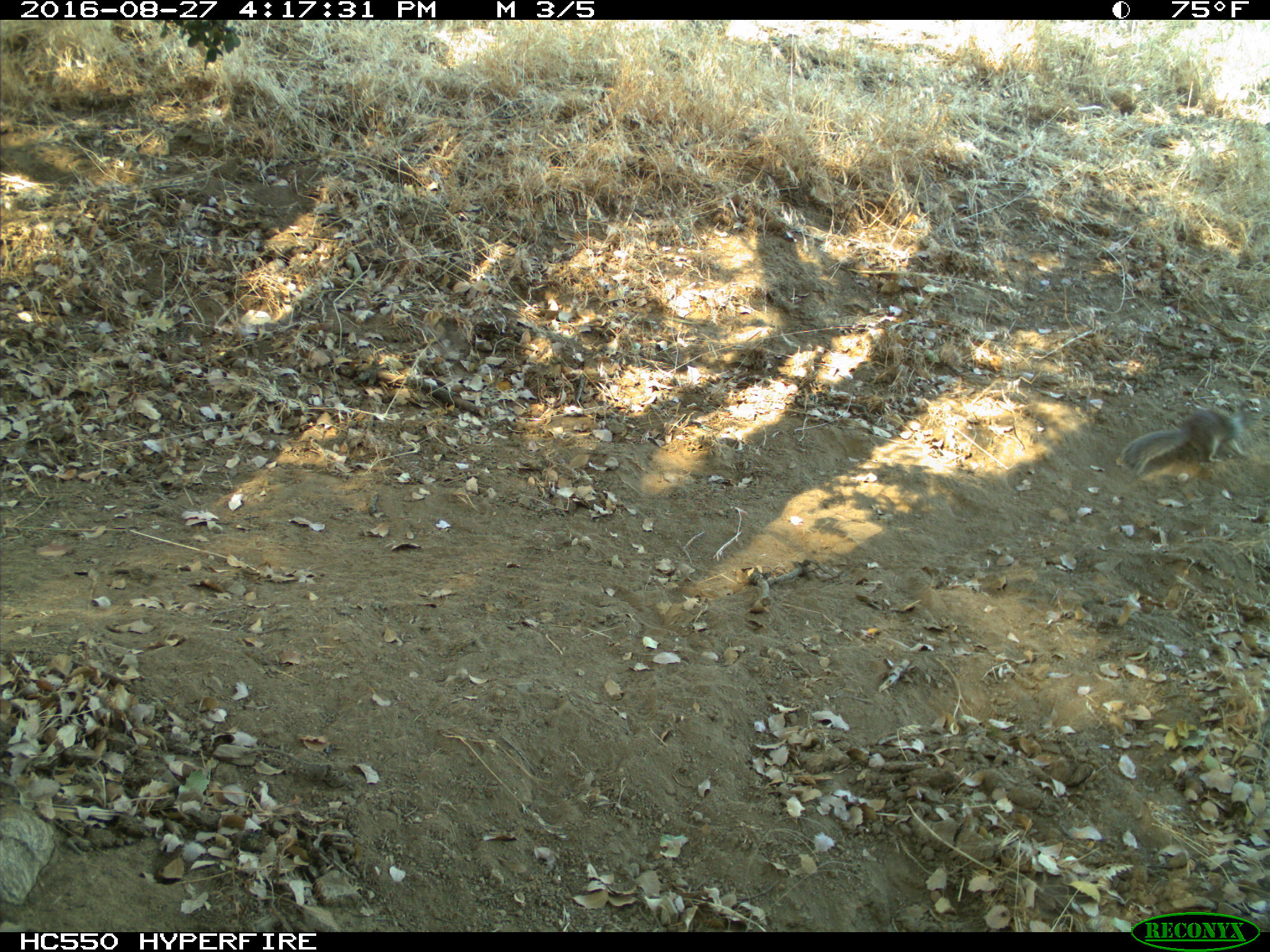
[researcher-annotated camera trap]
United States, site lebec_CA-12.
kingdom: Animalia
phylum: Chordata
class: Mammalia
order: Rodentia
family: Sciuridae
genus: Otospermophilus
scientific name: Otospermophilus beecheyi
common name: california ground squirrel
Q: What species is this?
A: Otospermophilus beecheyi (california ground squirrel).